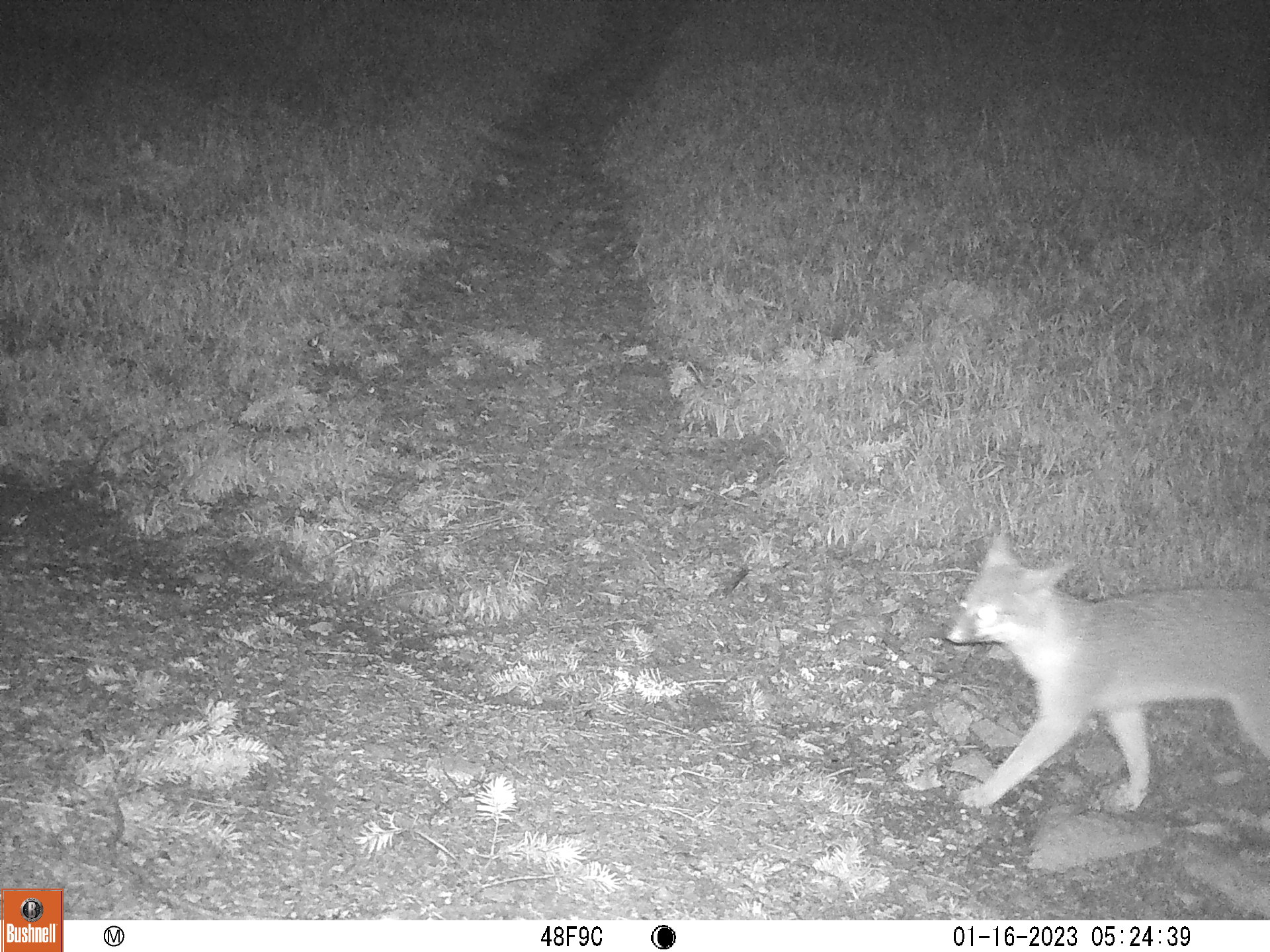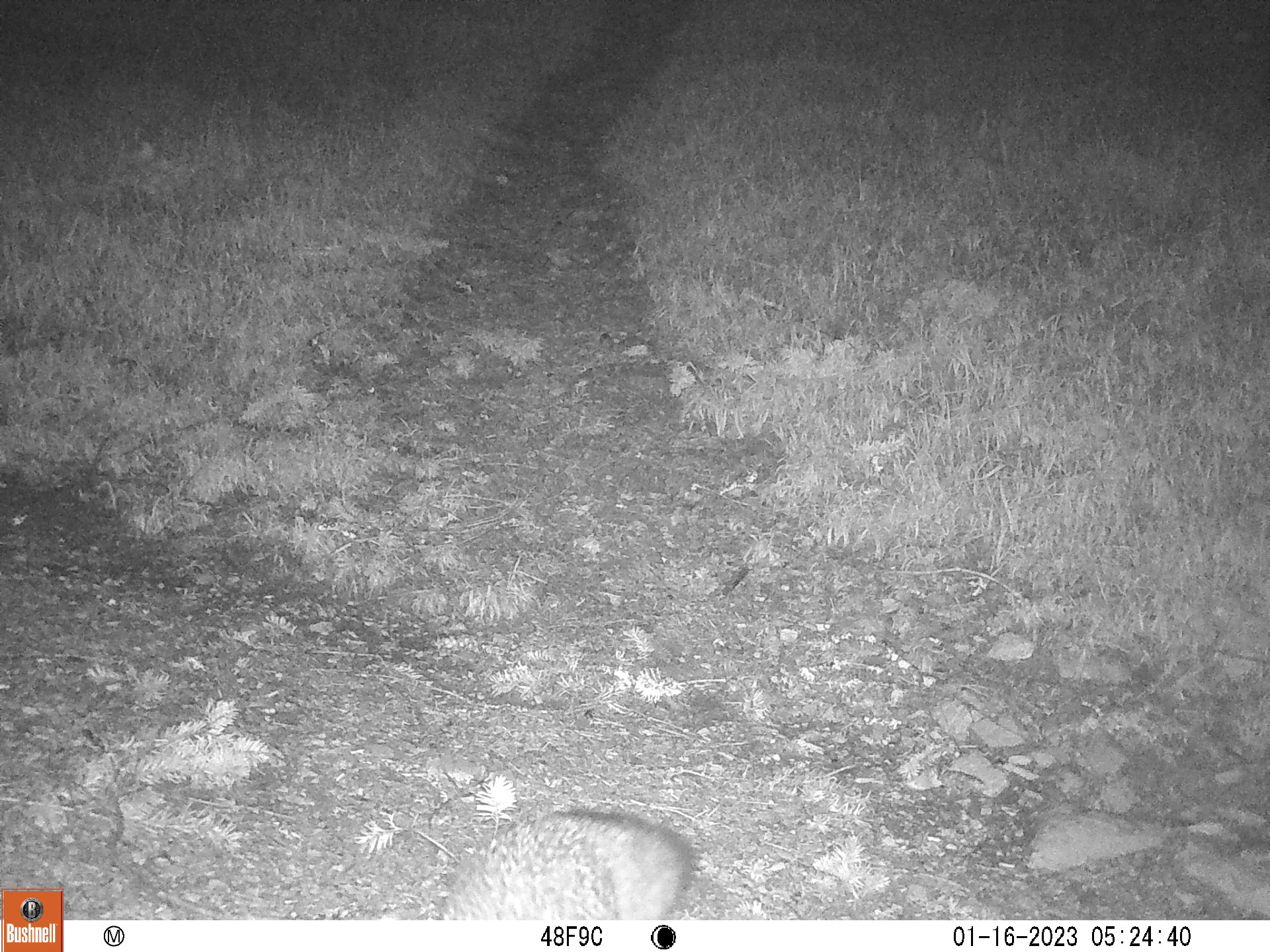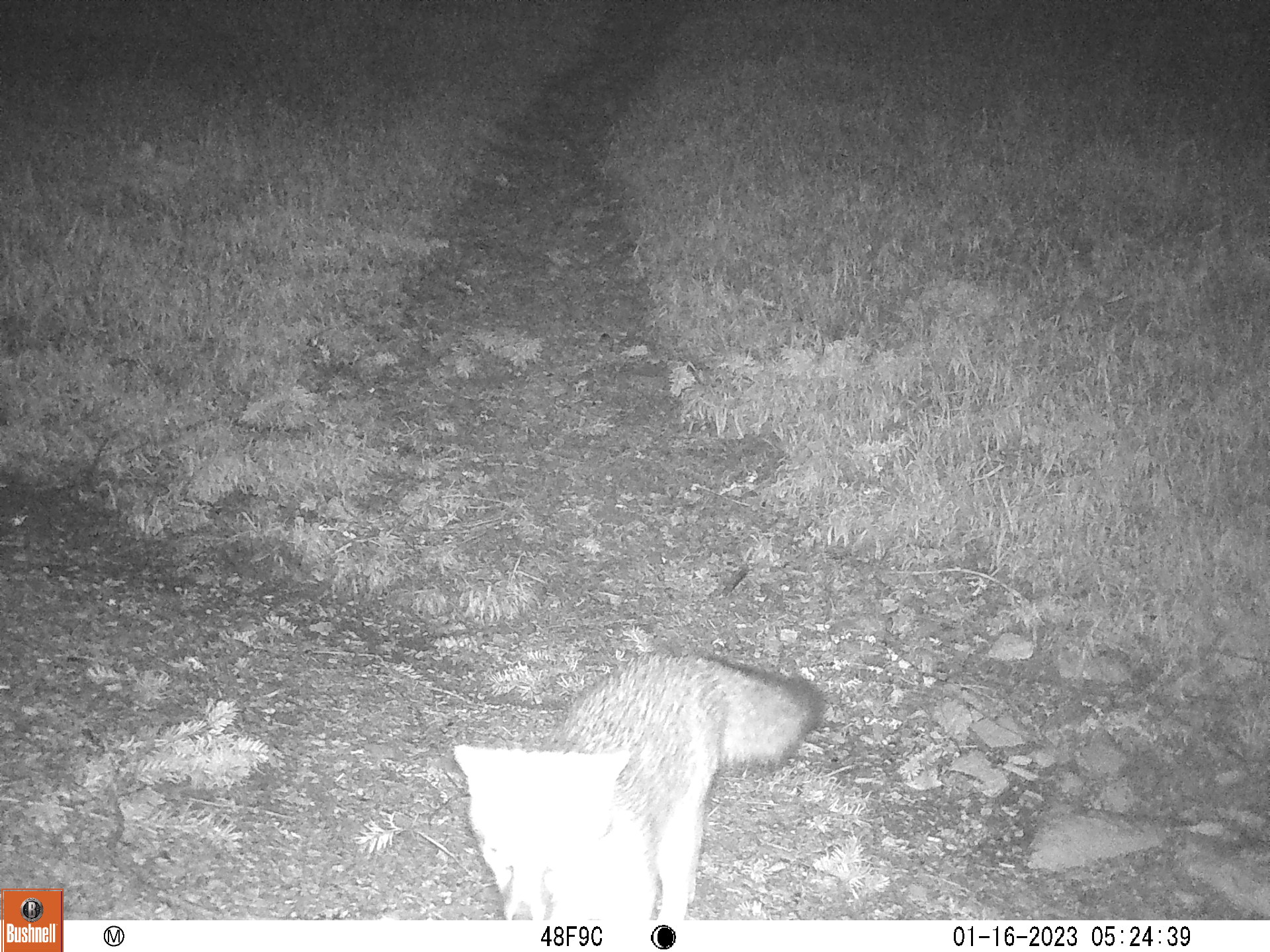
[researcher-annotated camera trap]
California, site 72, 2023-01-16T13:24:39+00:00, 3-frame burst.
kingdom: Animalia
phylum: Chordata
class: Mammalia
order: Carnivora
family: Canidae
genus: Urocyon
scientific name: Urocyon cinereoargenteus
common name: gray fox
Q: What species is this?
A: Gray fox (Urocyon cinereoargenteus).